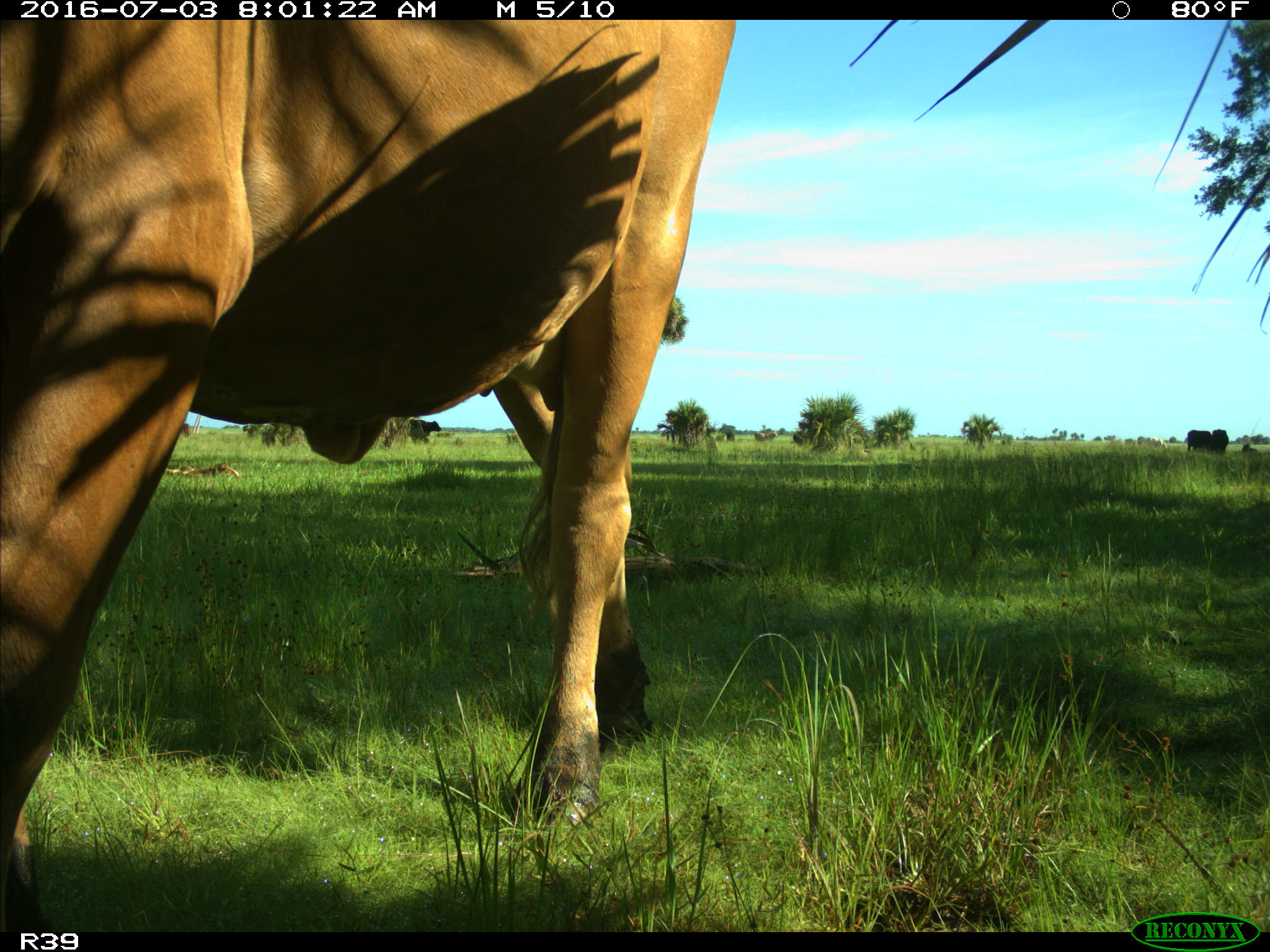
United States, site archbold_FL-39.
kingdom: Animalia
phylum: Chordata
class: Mammalia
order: Artiodactyla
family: Bovidae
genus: Bos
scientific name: Bos taurus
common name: domestic cow